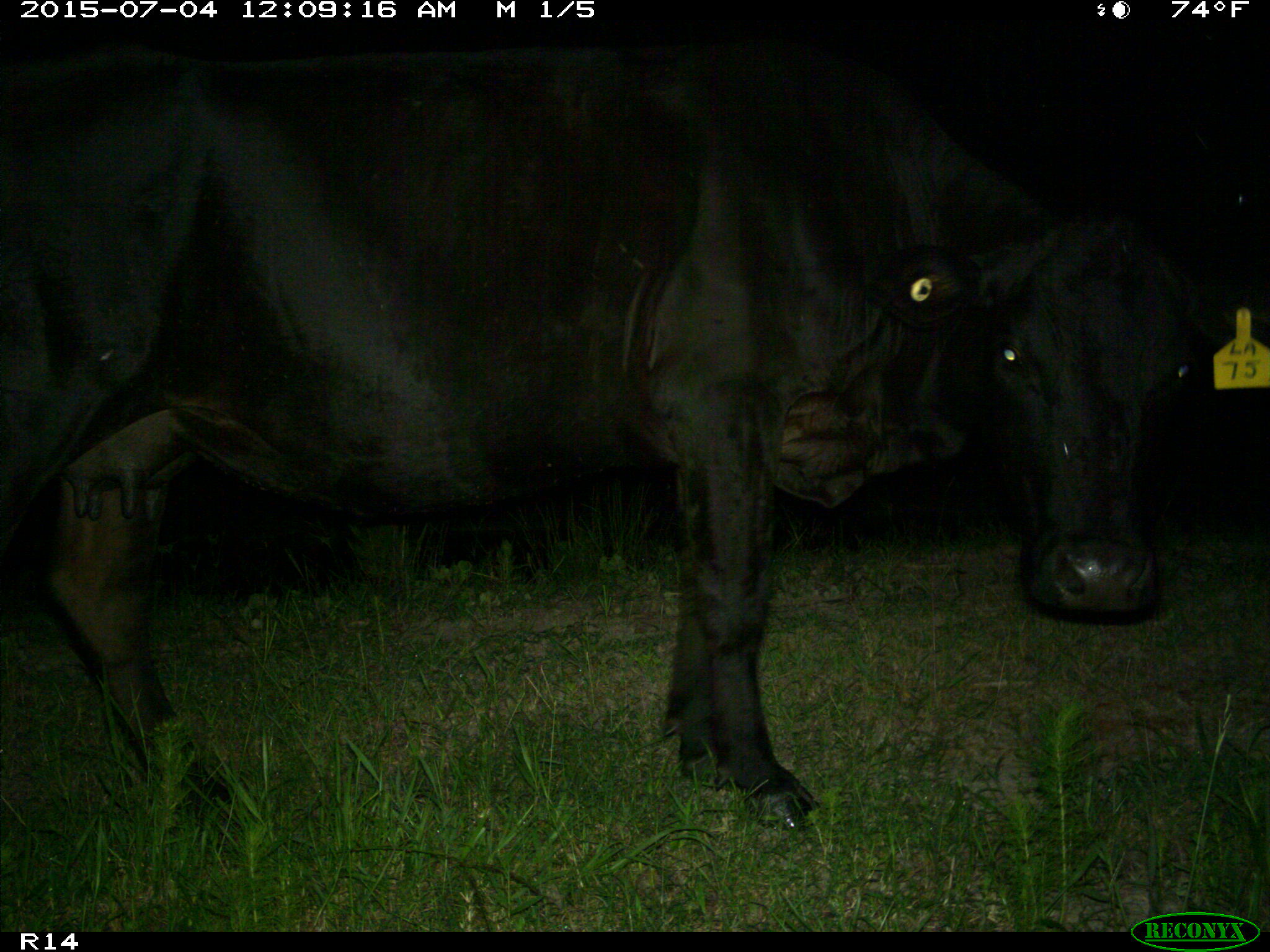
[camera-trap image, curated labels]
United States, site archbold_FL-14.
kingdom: Animalia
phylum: Chordata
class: Mammalia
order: Artiodactyla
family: Bovidae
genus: Bos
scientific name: Bos taurus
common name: domestic cow